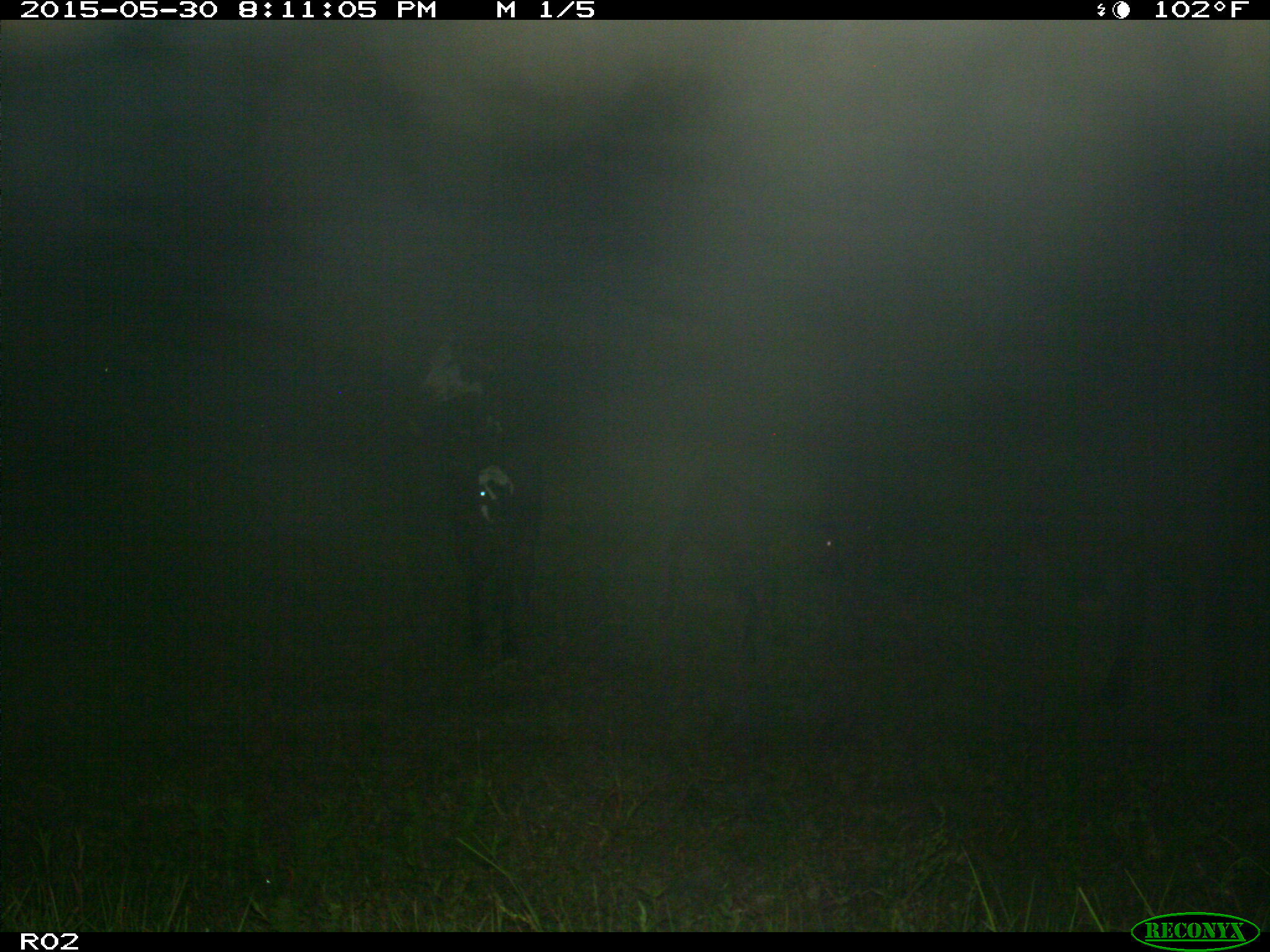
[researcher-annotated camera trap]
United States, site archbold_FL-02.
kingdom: Animalia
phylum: Chordata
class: Mammalia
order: Artiodactyla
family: Bovidae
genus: Bos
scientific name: Bos taurus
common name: domestic cow